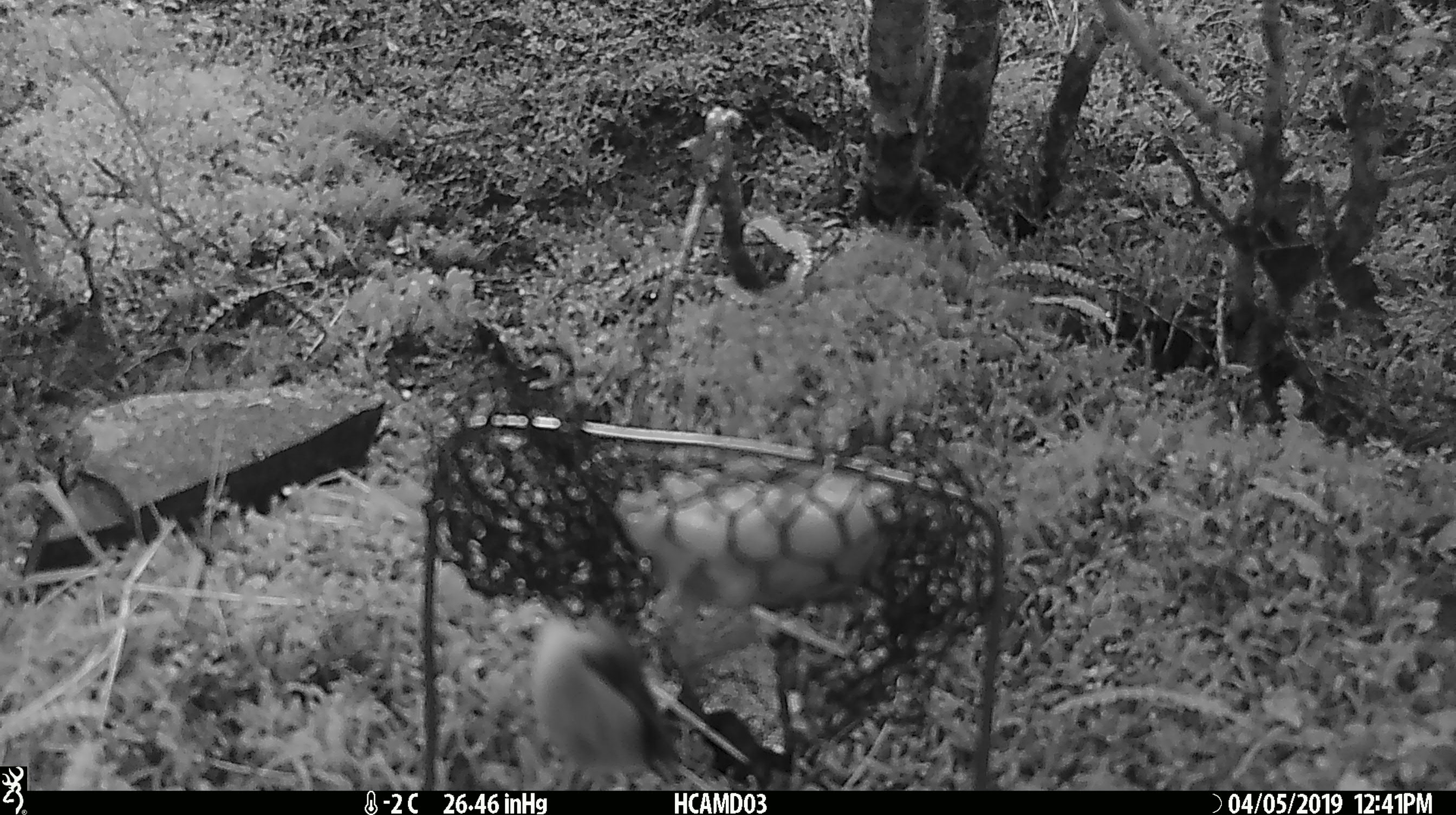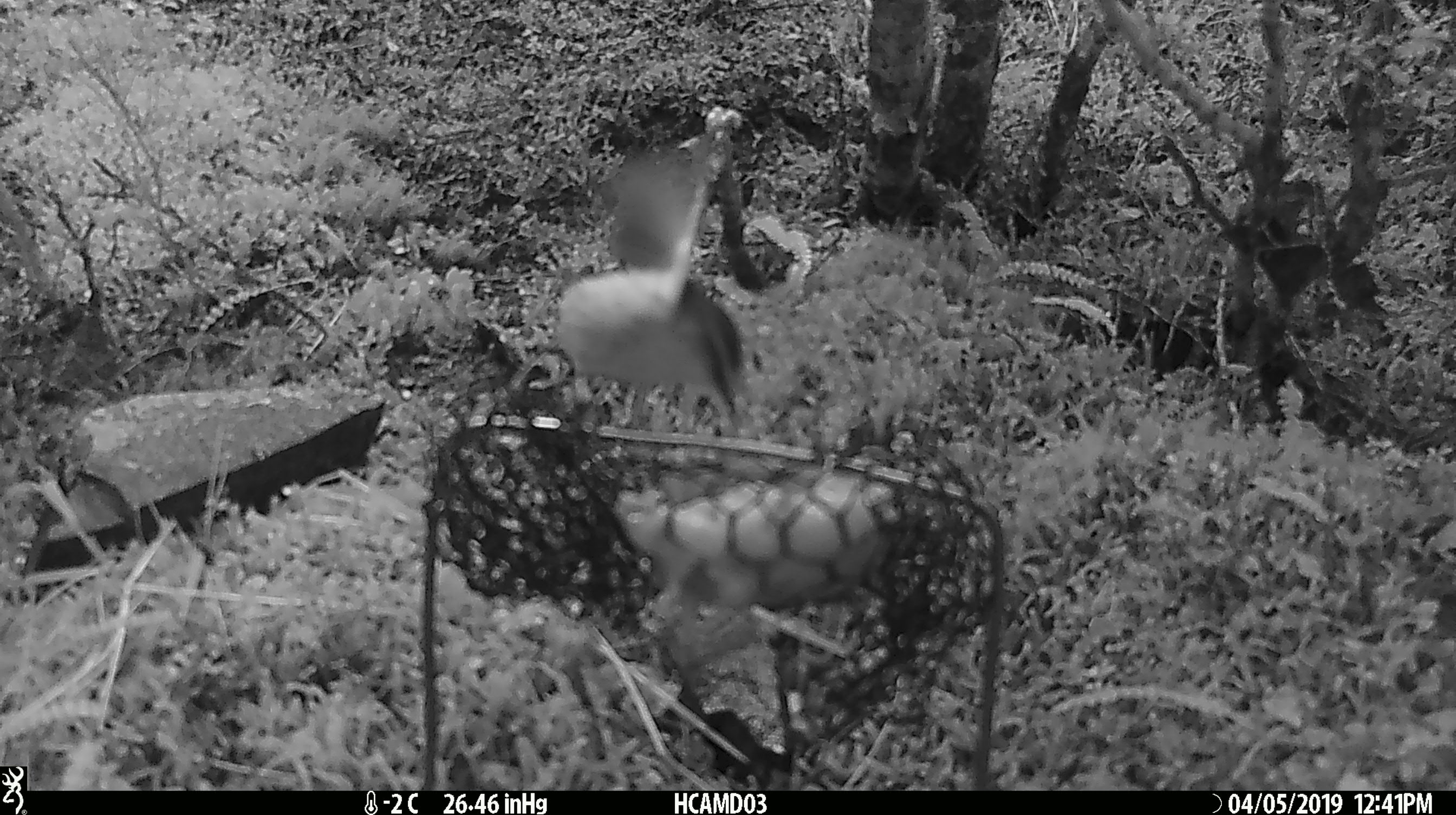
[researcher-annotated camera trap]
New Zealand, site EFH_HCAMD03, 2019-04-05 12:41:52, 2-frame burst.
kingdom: Animalia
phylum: Chordata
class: Aves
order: Passeriformes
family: Acanthisittidae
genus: Acanthisitta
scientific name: Acanthisitta chloris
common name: rifleman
Rifleman (Acanthisitta chloris).